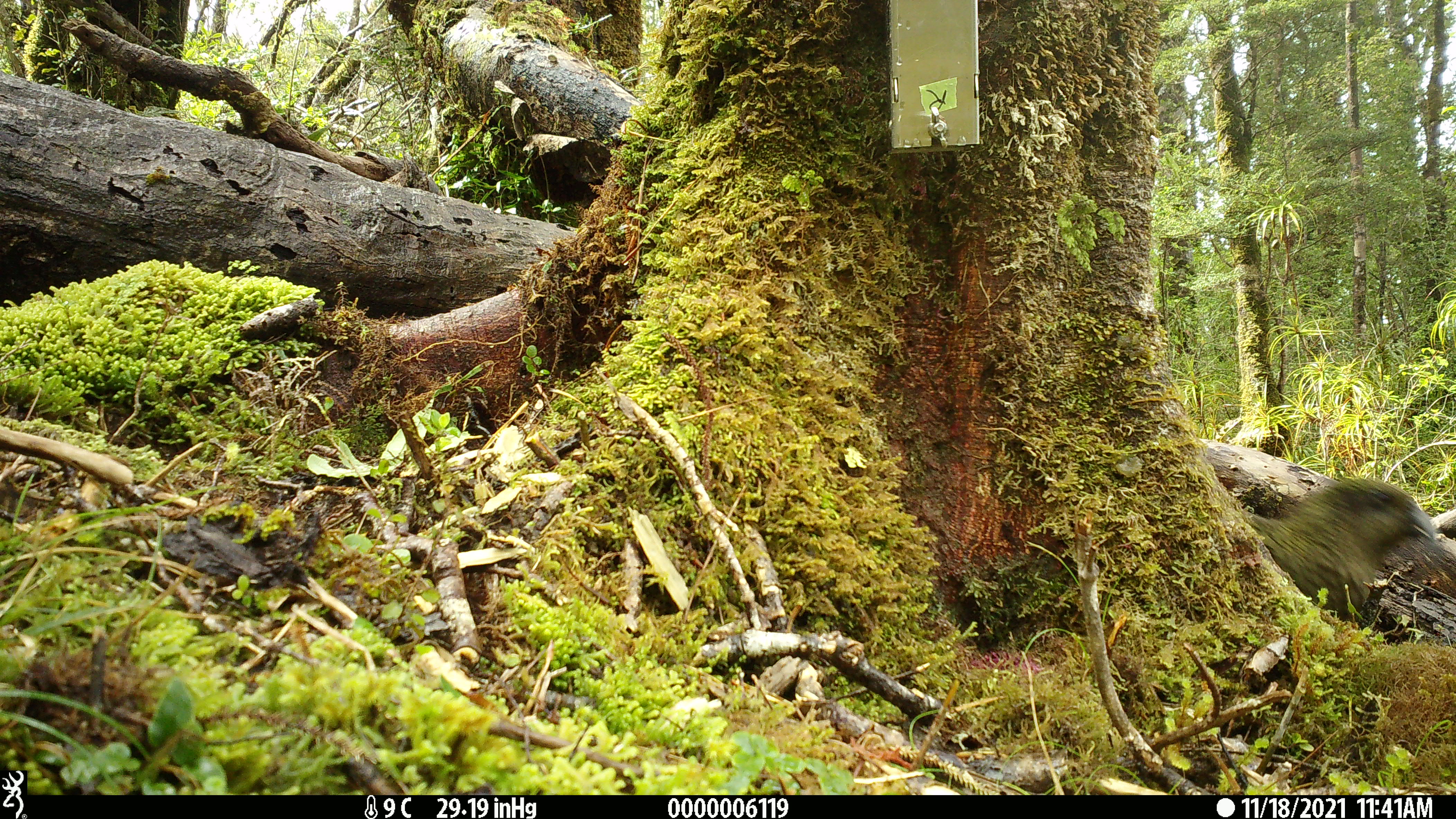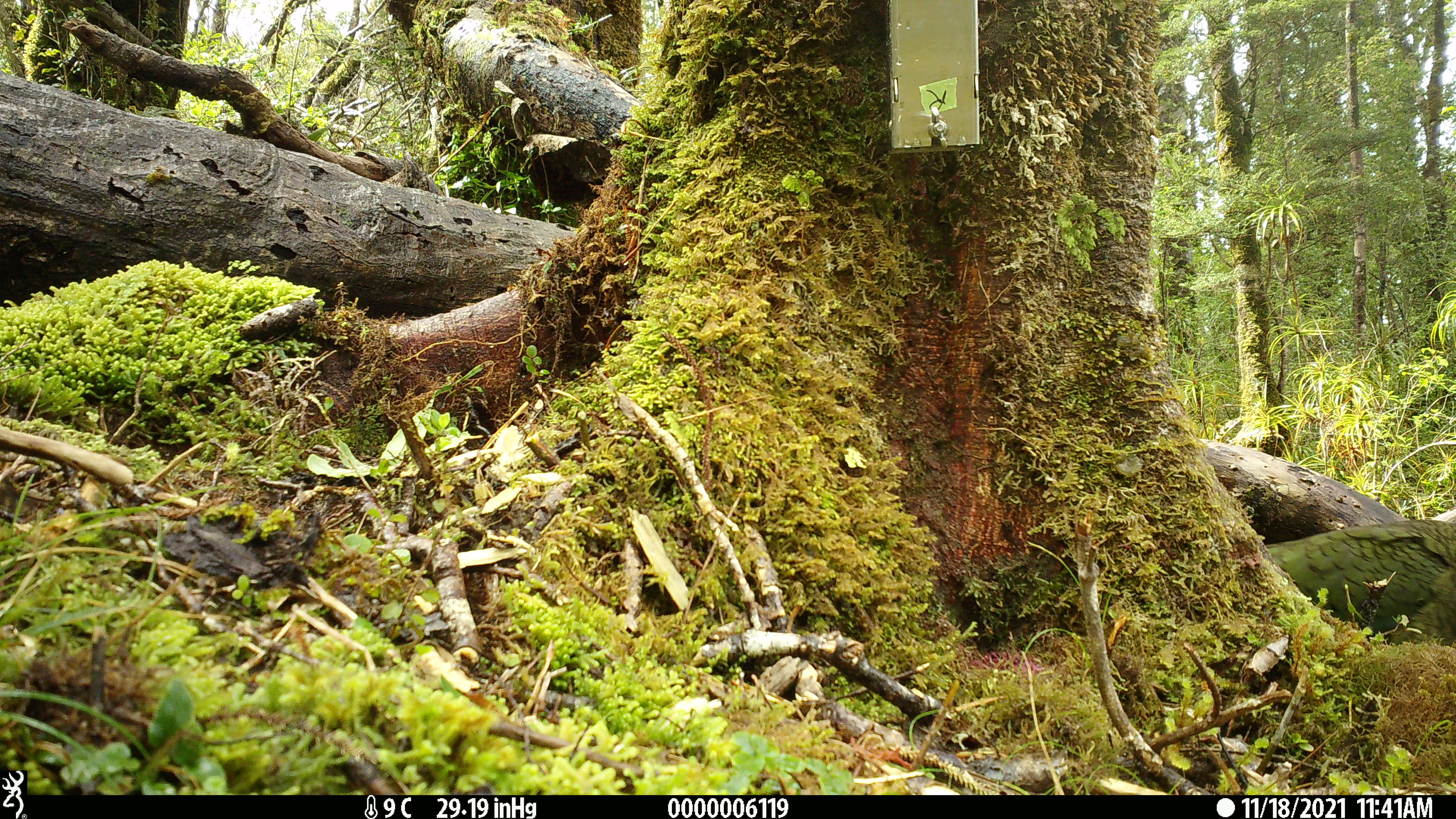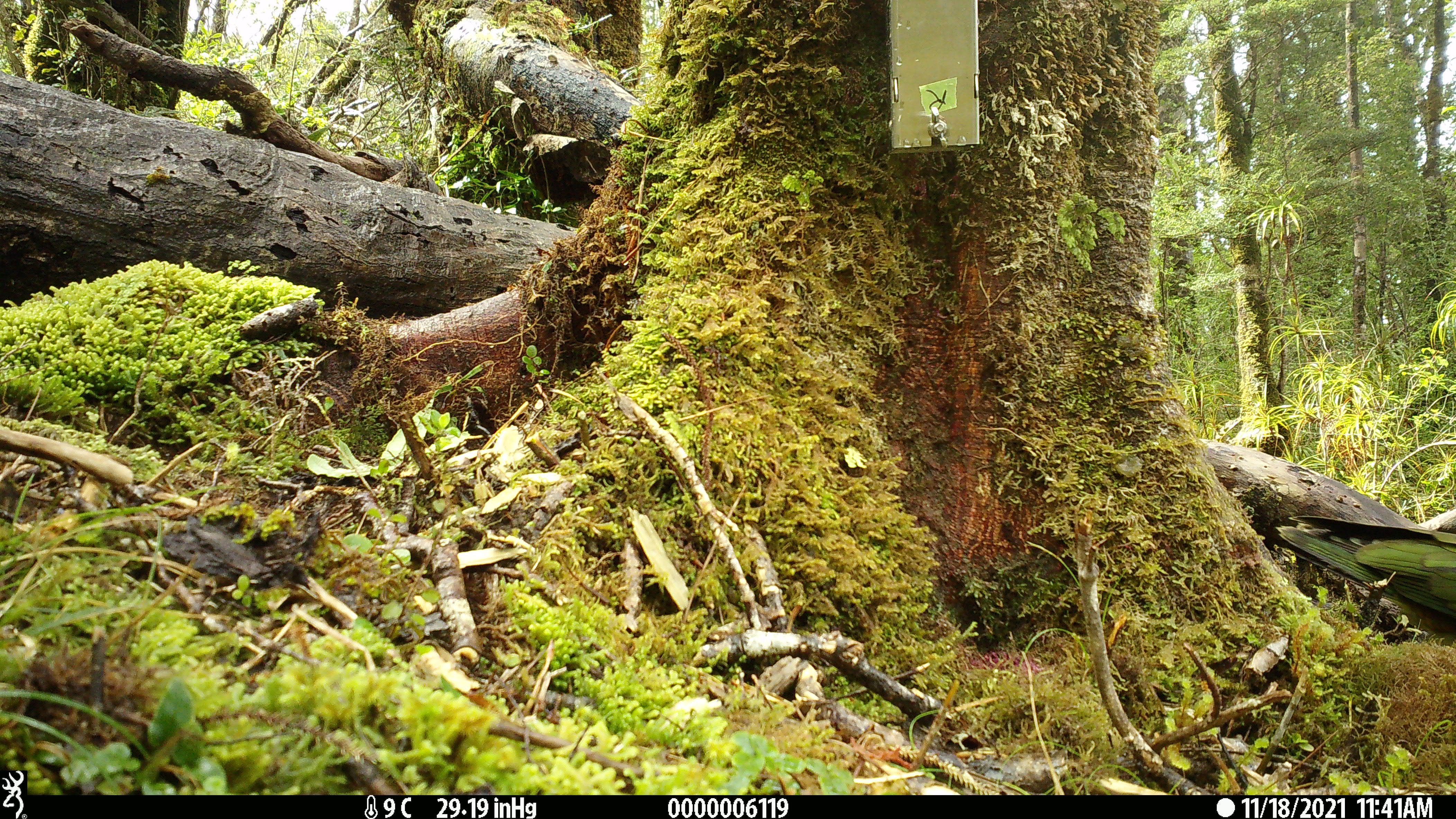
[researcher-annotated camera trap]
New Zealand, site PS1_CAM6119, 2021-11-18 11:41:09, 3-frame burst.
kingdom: Animalia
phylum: Chordata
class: Aves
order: Psittaciformes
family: Strigopidae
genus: Nestor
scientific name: Nestor notabilis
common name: kea